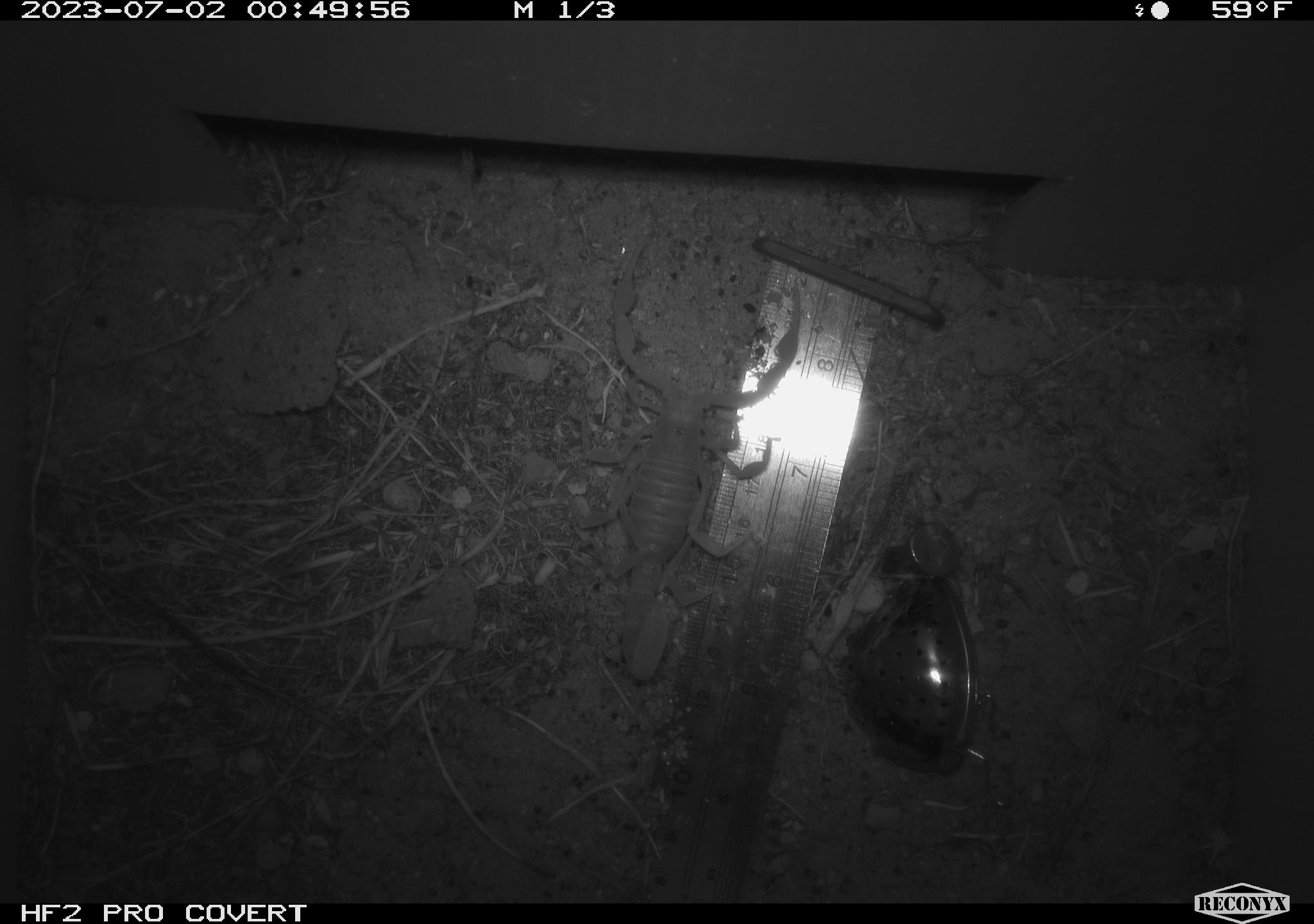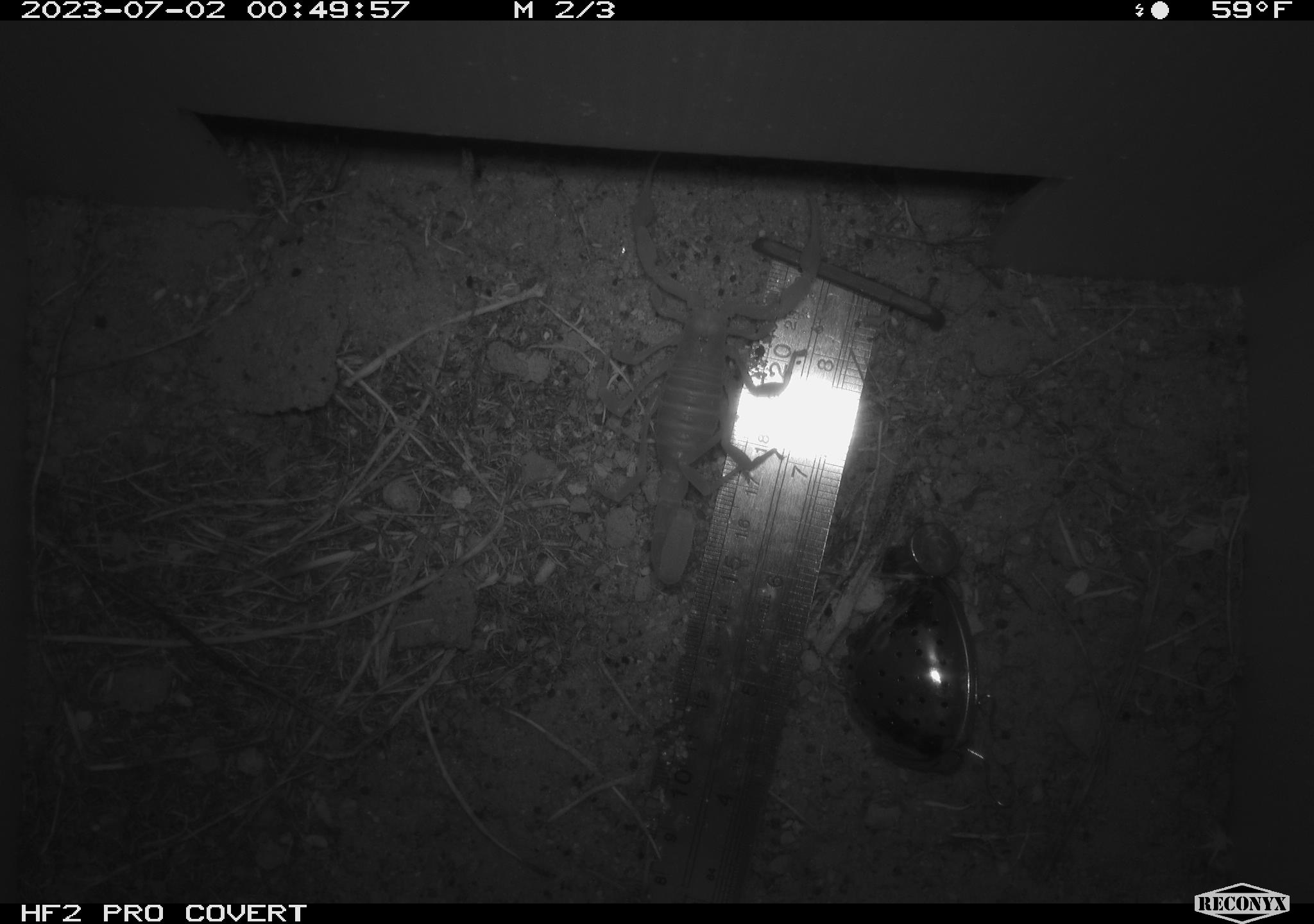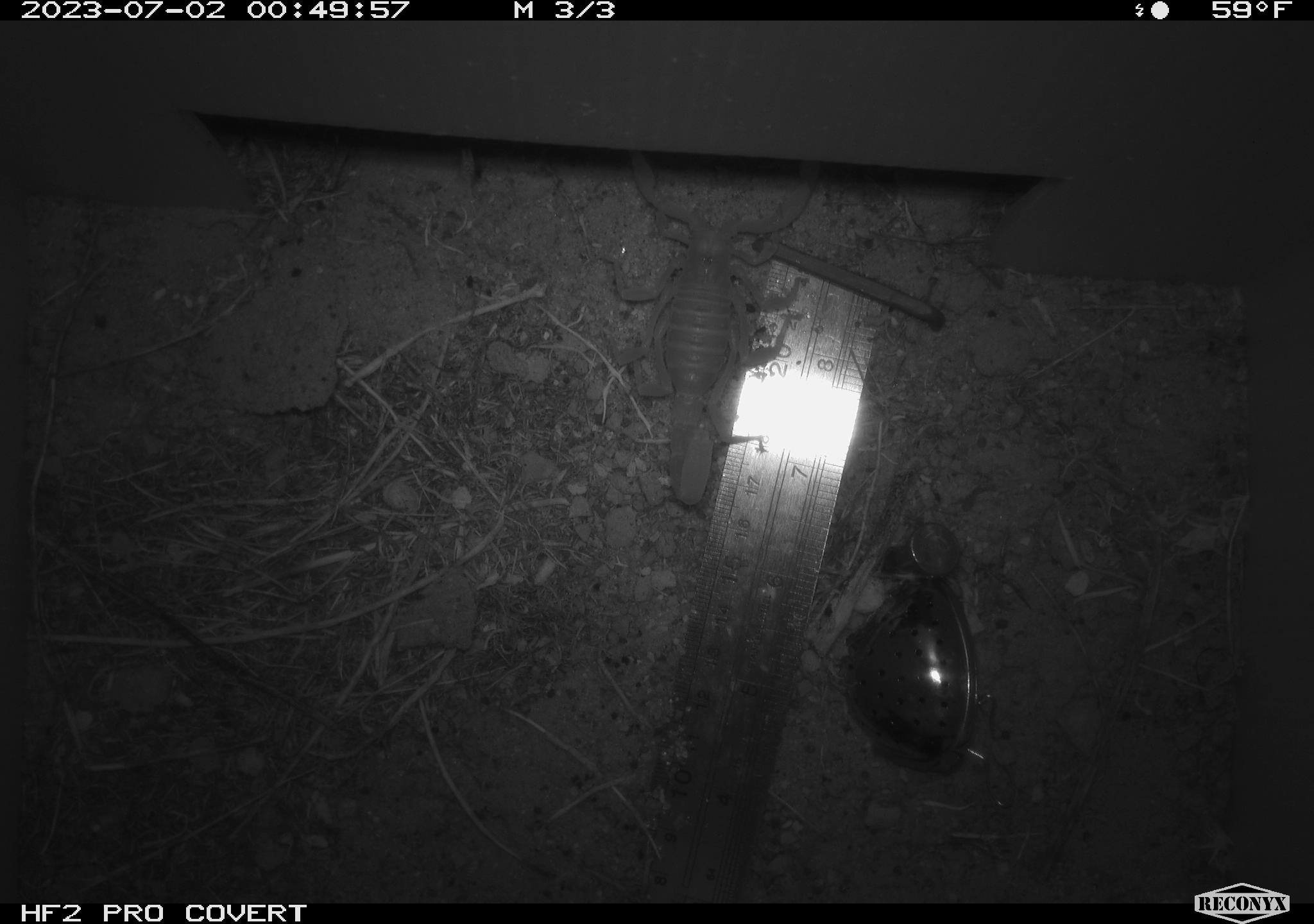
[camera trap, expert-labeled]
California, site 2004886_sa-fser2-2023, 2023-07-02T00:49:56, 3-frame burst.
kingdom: Animalia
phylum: Arthropoda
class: Arachnida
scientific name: Arachnida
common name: arachnids